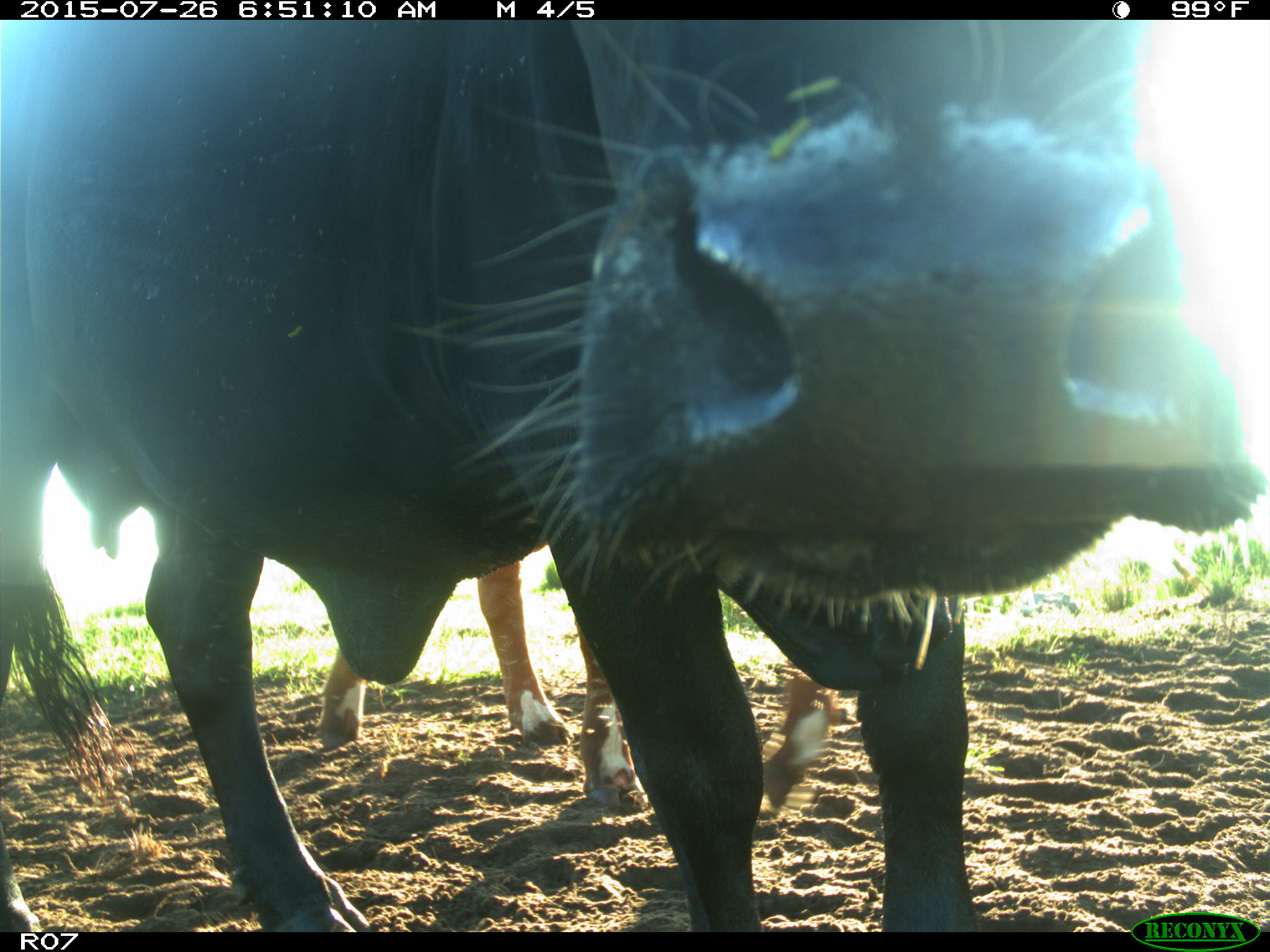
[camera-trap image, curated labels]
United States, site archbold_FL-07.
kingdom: Animalia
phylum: Chordata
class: Mammalia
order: Artiodactyla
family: Bovidae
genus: Bos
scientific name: Bos taurus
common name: domestic cow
Bos taurus (domestic cow).